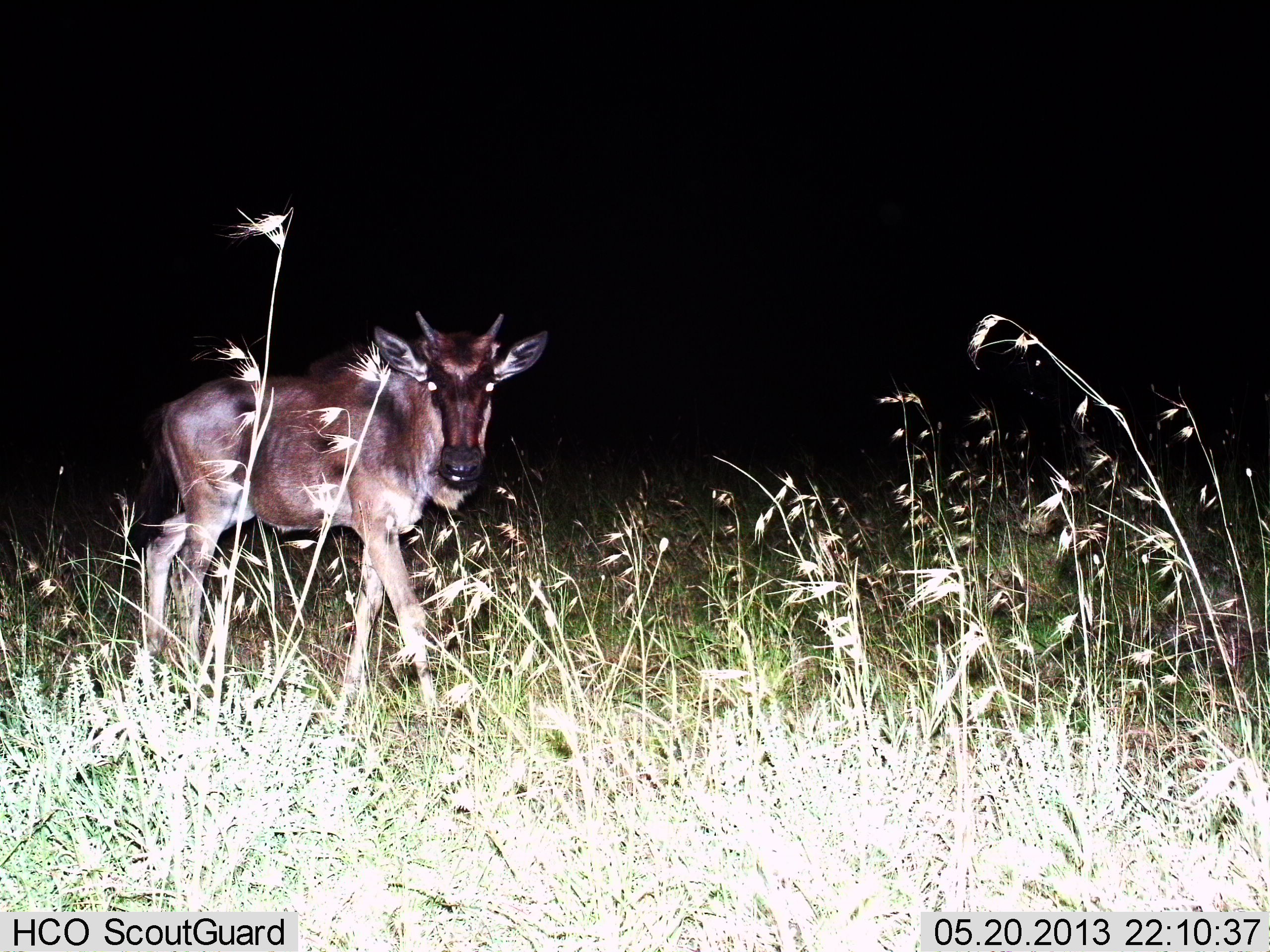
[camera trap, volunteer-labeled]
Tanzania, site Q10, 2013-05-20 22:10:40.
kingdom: Animalia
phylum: Chordata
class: Mammalia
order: Artiodactyla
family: Bovidae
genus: Connochaetes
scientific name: Connochaetes taurinus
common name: blue wildebeest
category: wildebeest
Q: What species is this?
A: Wildebeest (blue wildebeest) (Connochaetes taurinus).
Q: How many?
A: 1.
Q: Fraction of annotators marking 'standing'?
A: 62%.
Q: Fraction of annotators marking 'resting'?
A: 8%.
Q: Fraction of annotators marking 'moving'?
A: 46%.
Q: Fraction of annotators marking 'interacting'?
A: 0%.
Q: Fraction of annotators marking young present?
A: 54%.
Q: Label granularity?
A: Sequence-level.